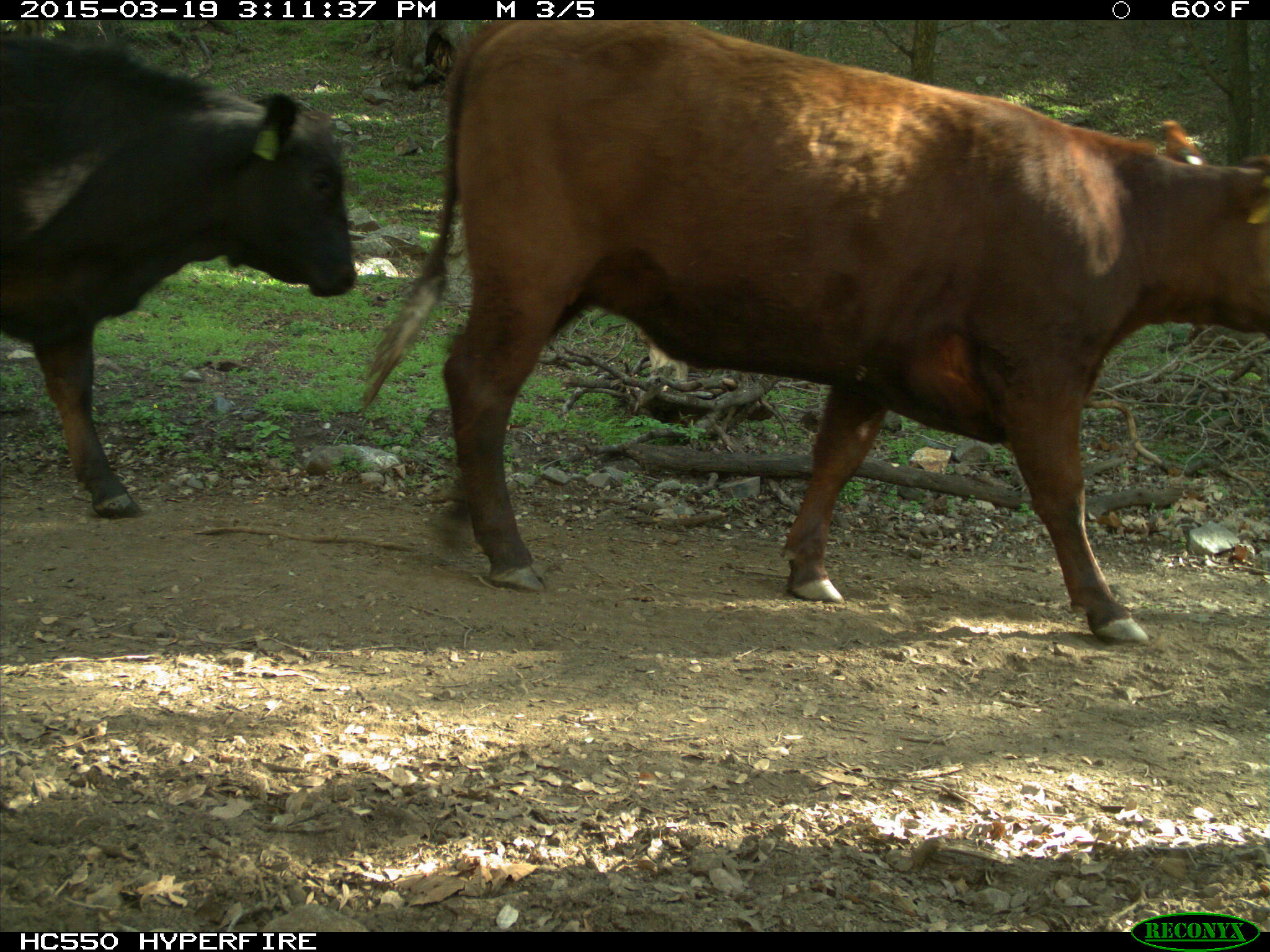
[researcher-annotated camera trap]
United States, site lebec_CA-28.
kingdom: Animalia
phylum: Chordata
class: Mammalia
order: Artiodactyla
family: Bovidae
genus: Bos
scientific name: Bos taurus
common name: domestic cow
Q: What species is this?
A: Bos taurus (domestic cow).